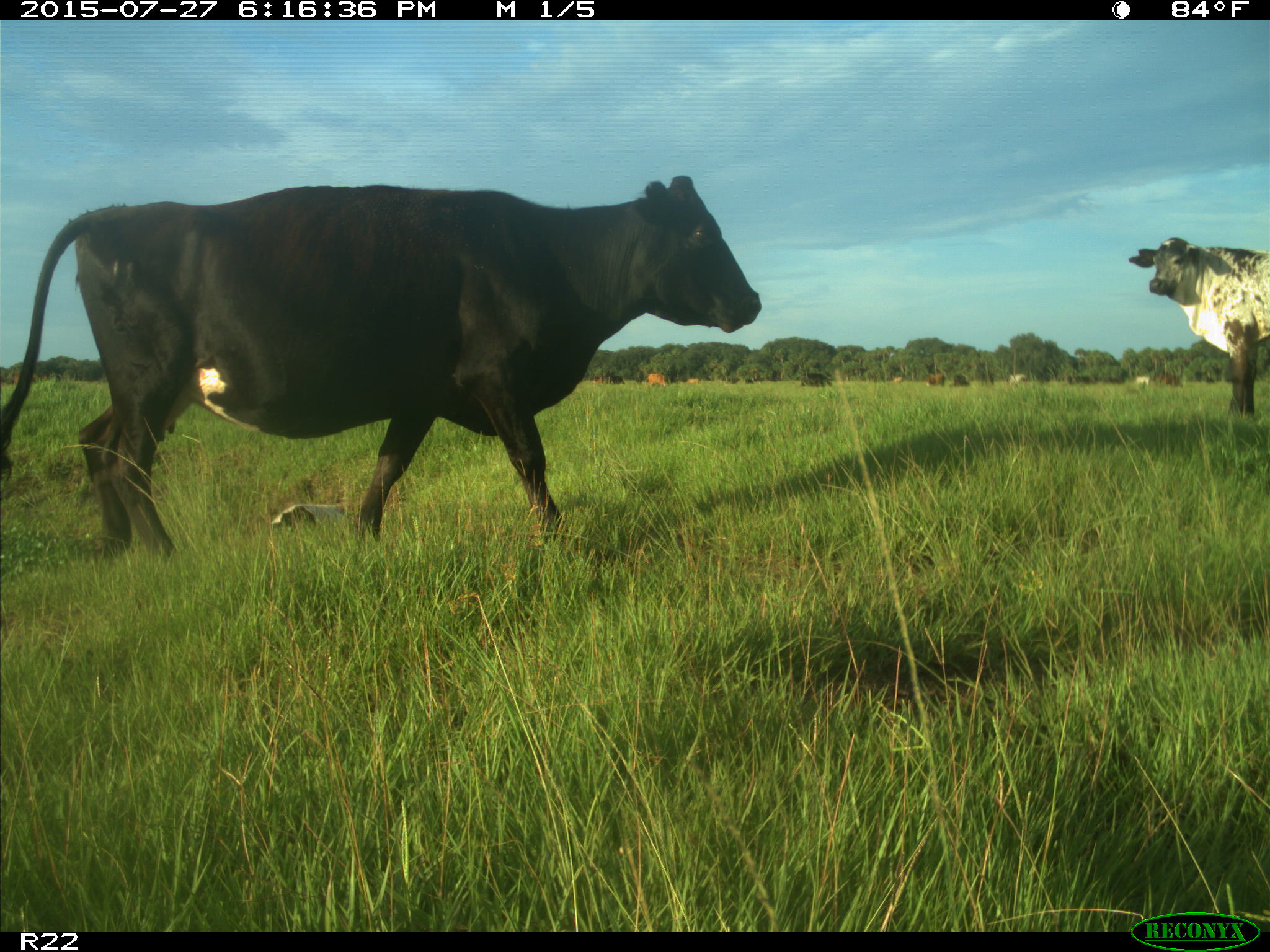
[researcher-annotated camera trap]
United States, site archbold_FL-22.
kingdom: Animalia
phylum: Chordata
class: Mammalia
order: Artiodactyla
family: Bovidae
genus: Bos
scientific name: Bos taurus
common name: domestic cow